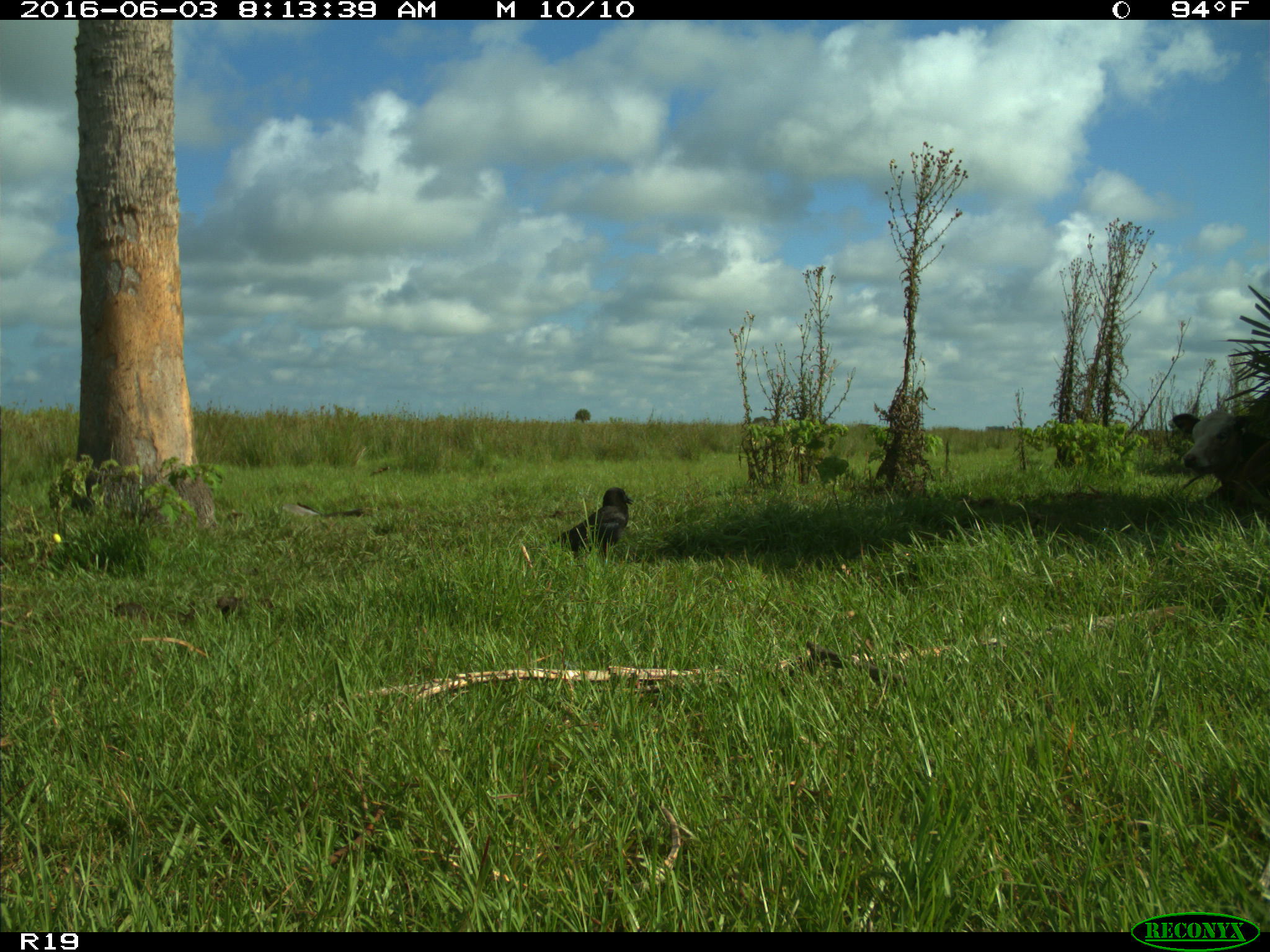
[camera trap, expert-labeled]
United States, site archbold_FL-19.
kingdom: Animalia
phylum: Chordata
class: Aves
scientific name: Aves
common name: birds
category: unidentified bird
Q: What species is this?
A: Unidentified bird (birds) (Aves).